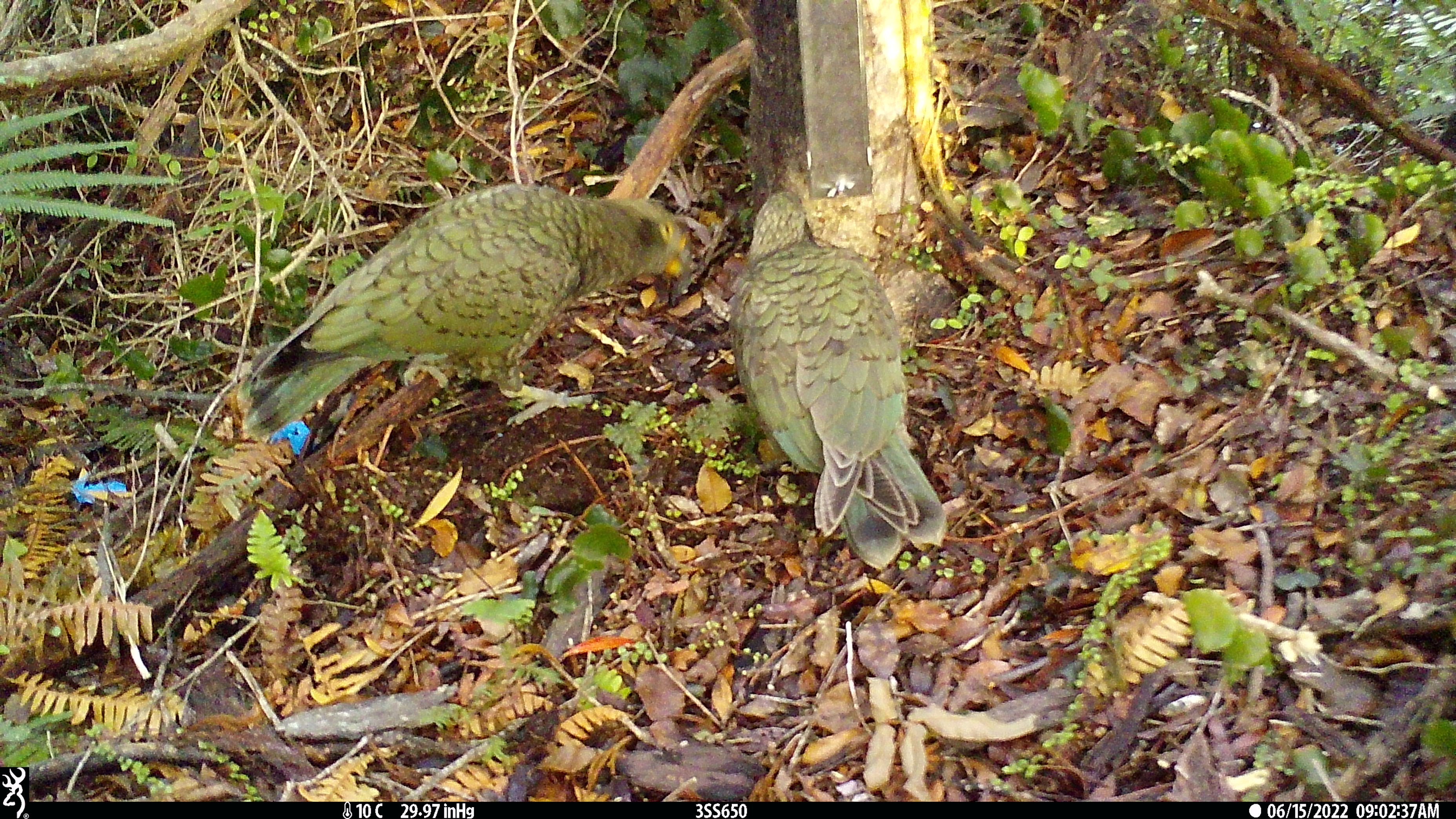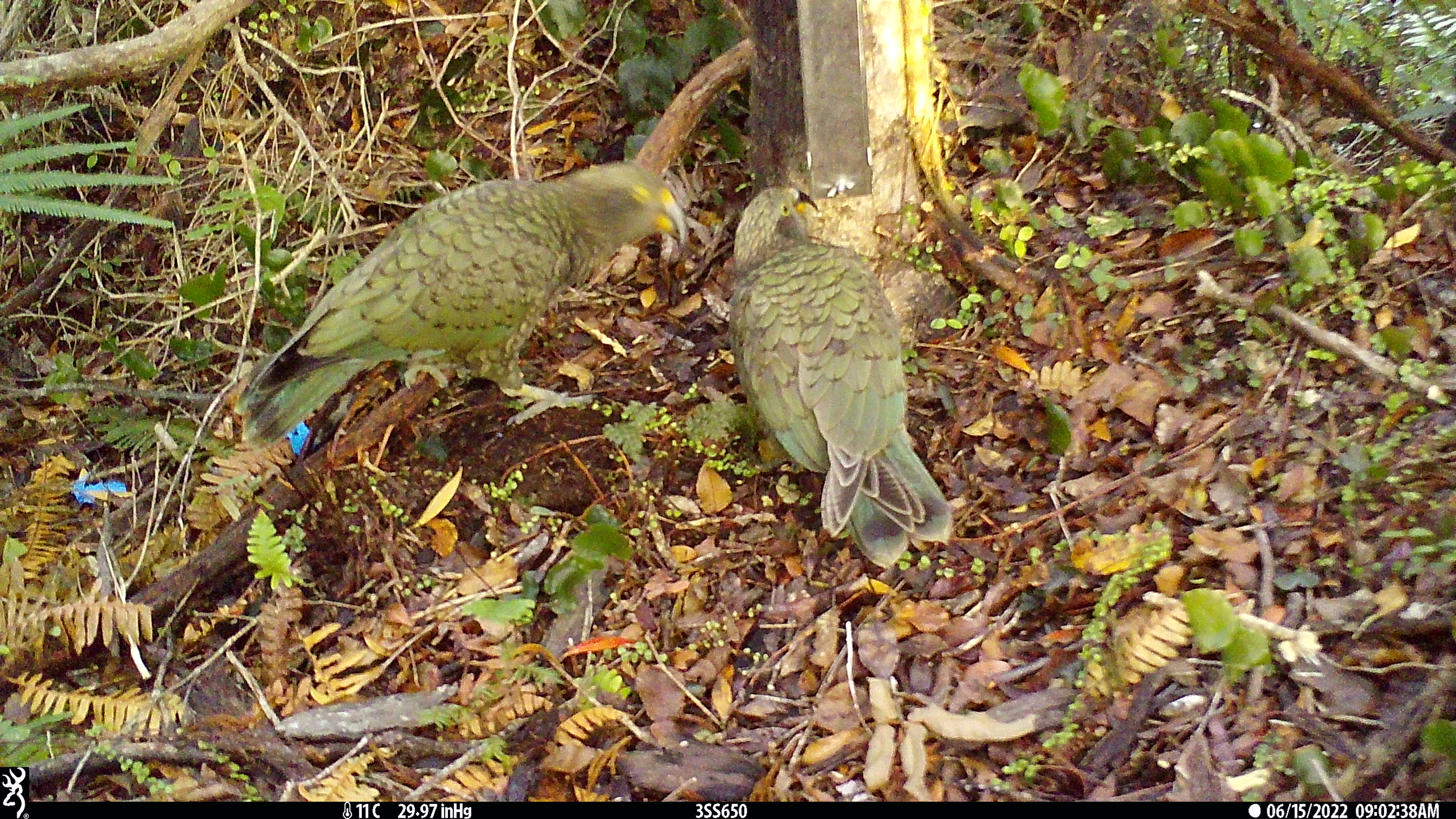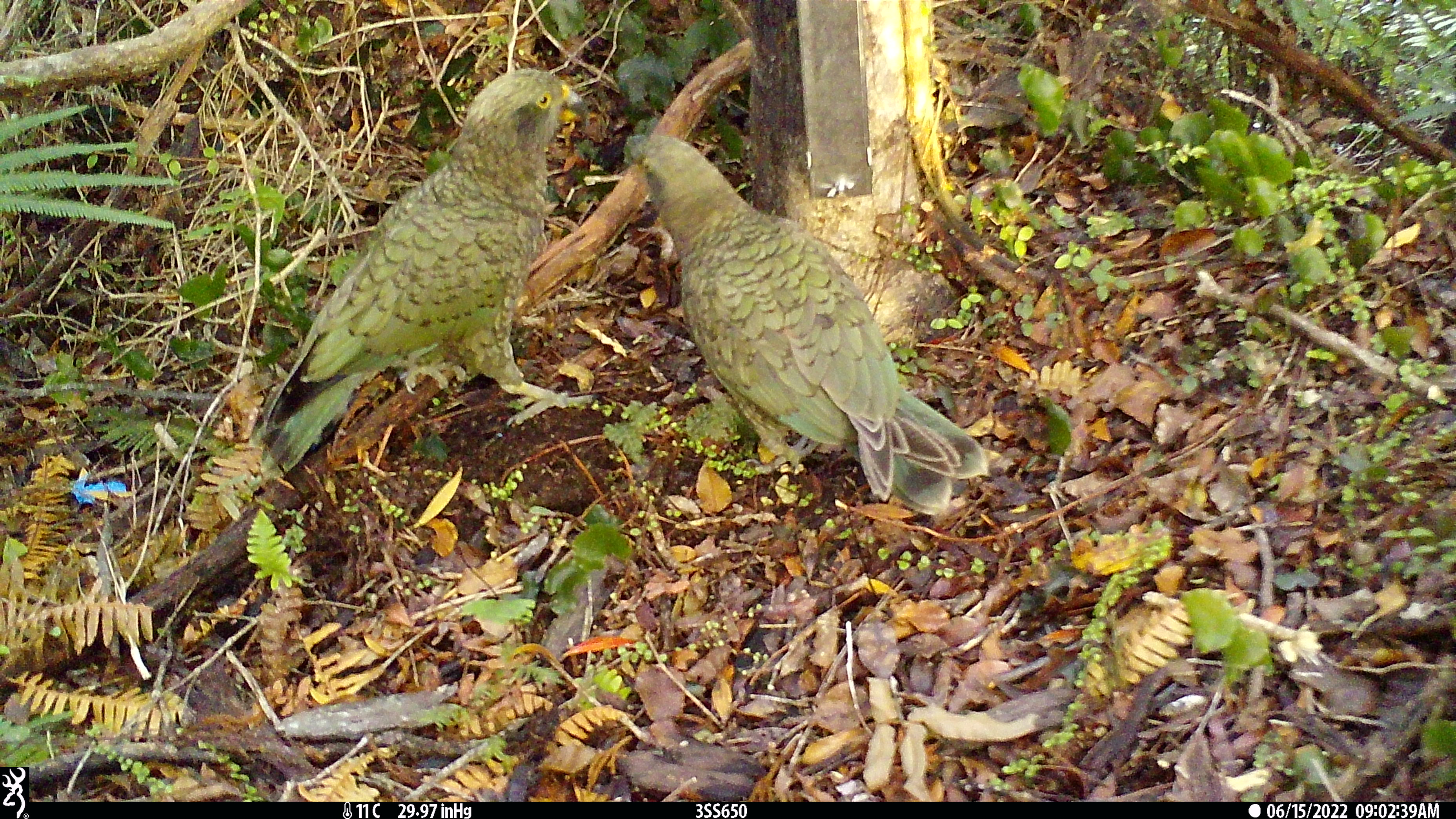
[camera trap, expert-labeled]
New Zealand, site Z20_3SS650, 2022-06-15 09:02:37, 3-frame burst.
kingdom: Animalia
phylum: Chordata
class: Aves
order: Psittaciformes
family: Strigopidae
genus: Nestor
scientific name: Nestor notabilis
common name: kea